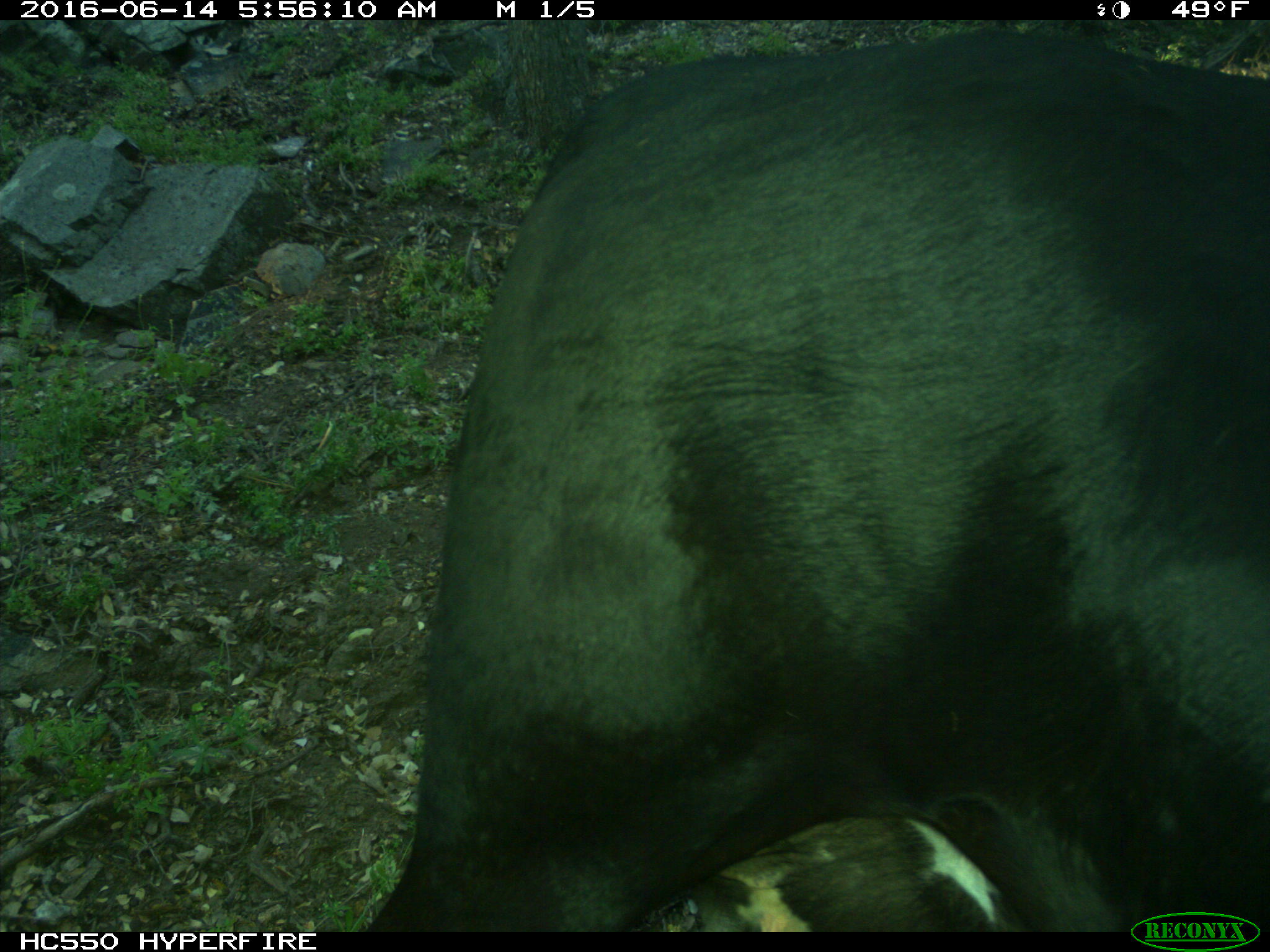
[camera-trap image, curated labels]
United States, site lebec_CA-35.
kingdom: Animalia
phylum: Chordata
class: Mammalia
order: Artiodactyla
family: Bovidae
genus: Bos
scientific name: Bos taurus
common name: domestic cow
Bos taurus (domestic cow).